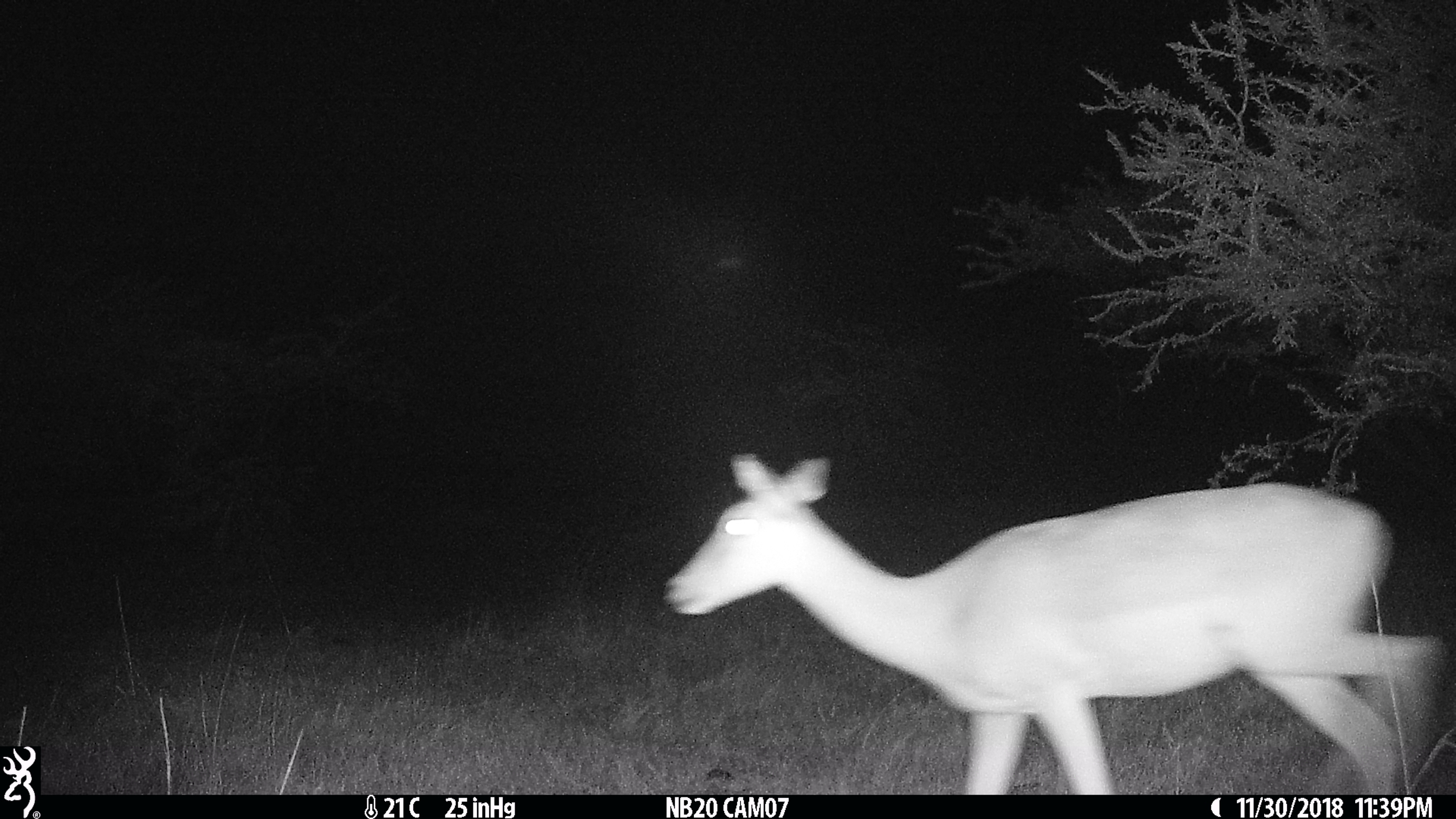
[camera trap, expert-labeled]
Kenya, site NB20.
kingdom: Animalia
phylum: Chordata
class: Mammalia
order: Artiodactyla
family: Bovidae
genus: Aepyceros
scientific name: Aepyceros melampus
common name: impala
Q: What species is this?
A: Impala (Aepyceros melampus).